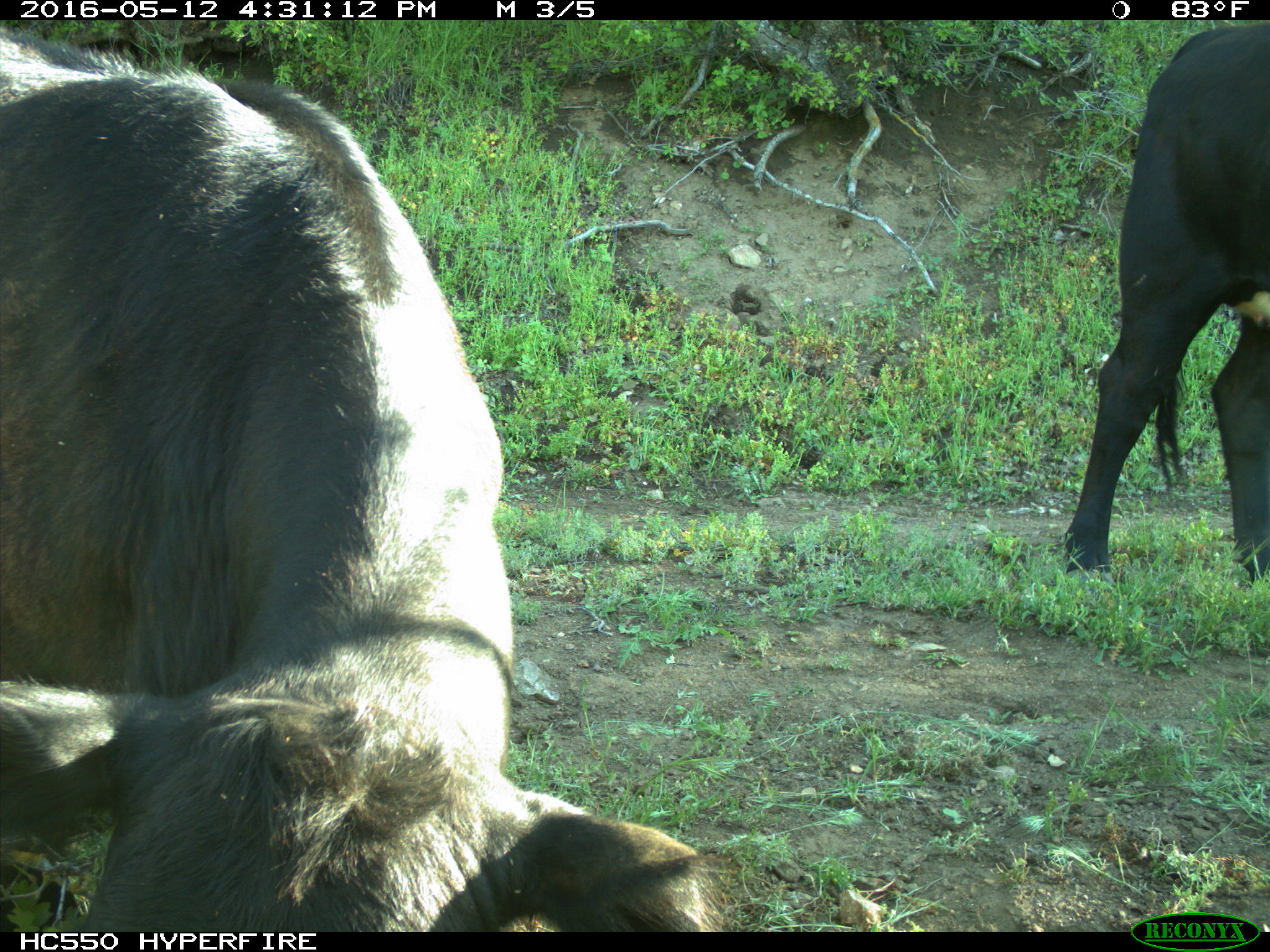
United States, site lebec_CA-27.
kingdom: Animalia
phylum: Chordata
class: Mammalia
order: Artiodactyla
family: Bovidae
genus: Bos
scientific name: Bos taurus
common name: domestic cow